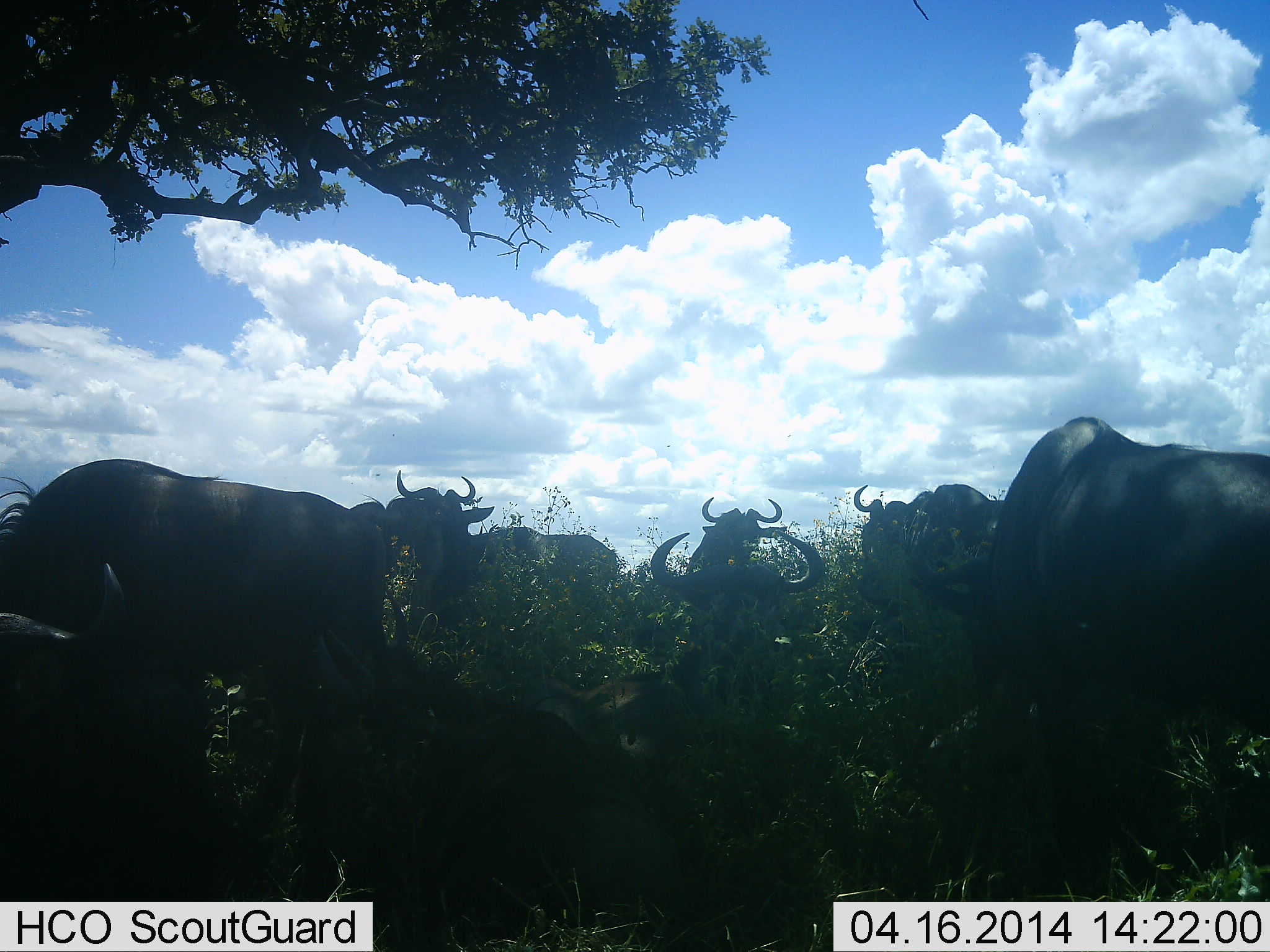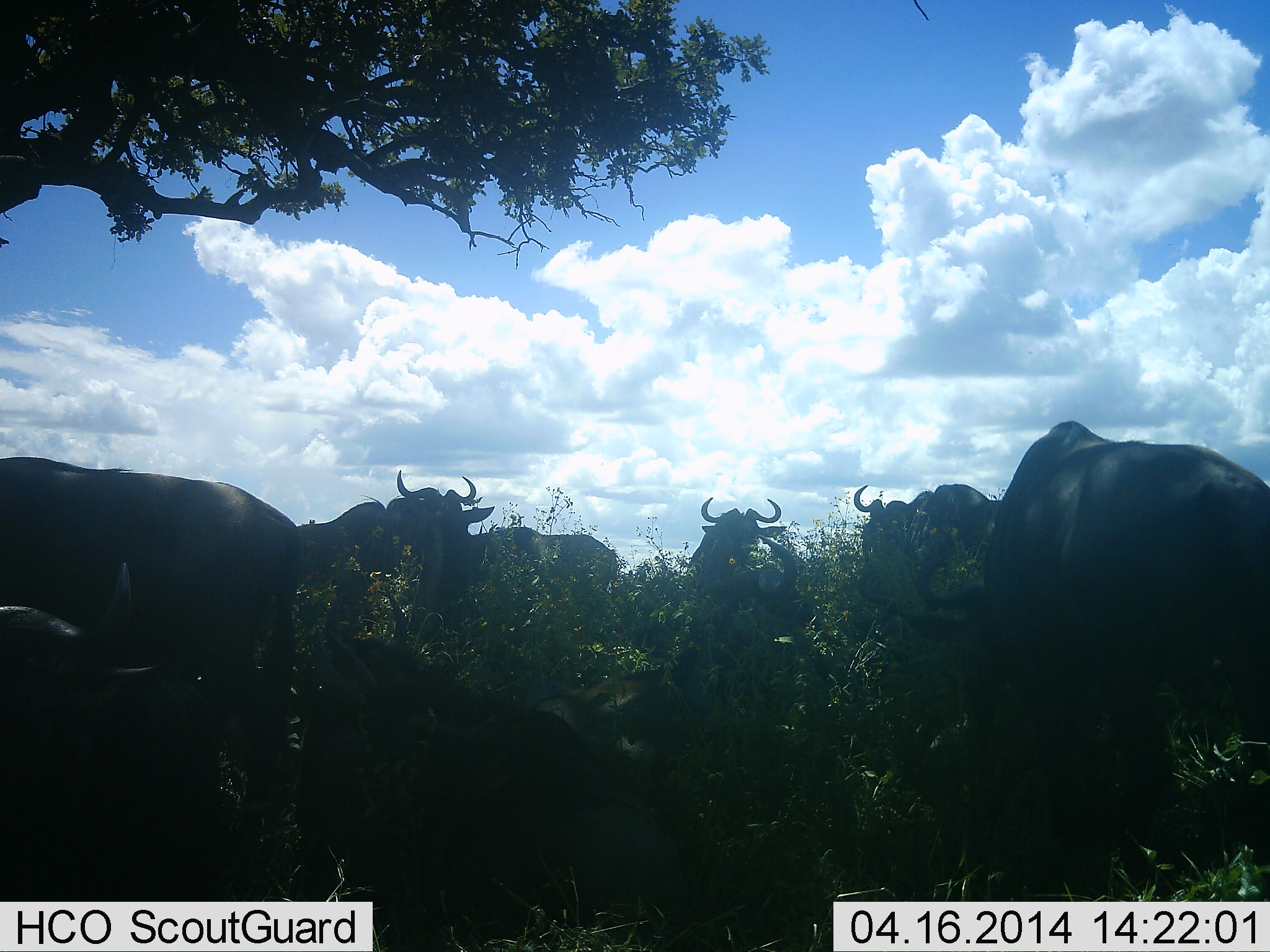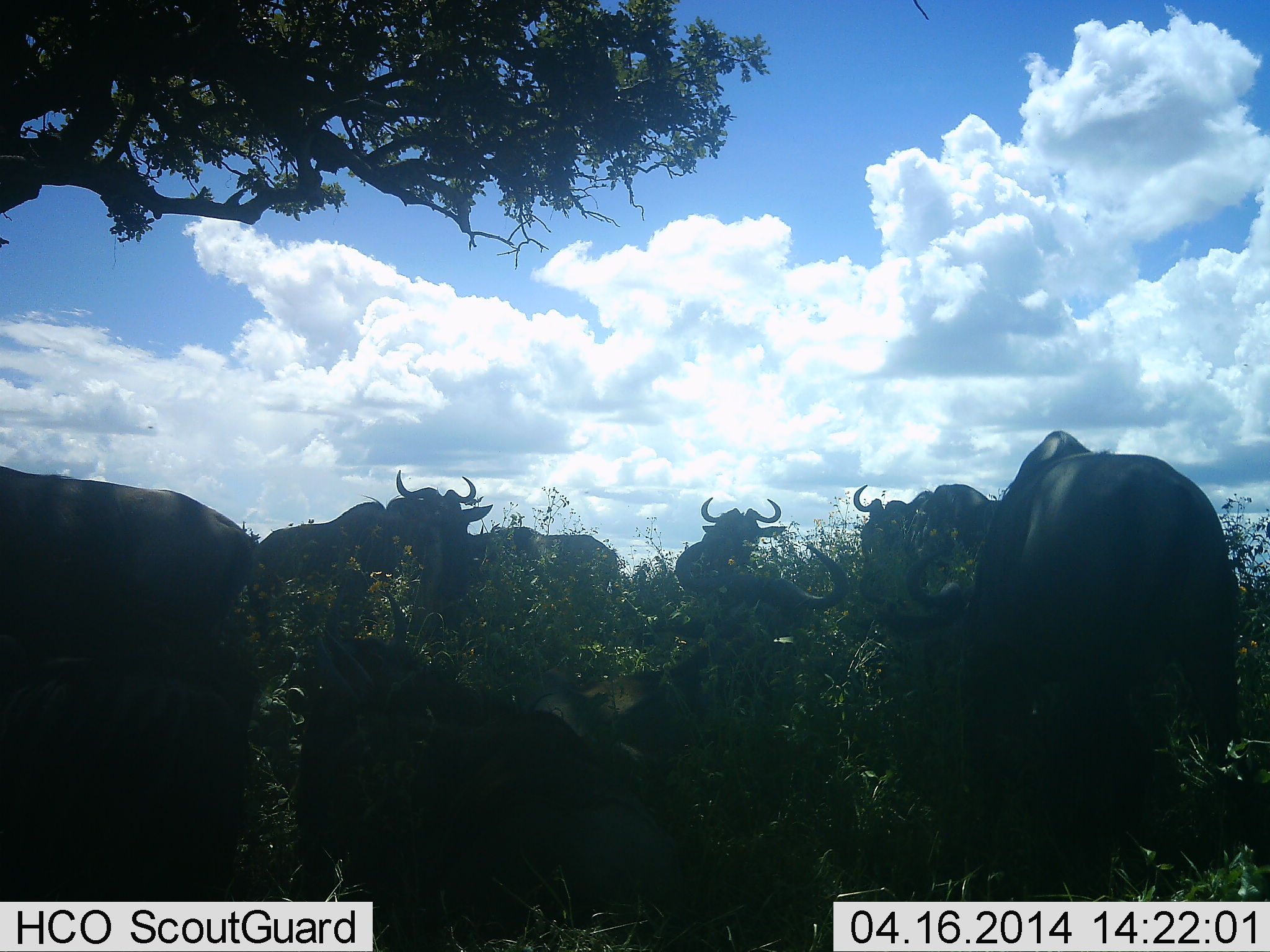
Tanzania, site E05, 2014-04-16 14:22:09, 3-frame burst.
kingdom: Animalia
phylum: Chordata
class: Mammalia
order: Artiodactyla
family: Bovidae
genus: Connochaetes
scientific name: Connochaetes taurinus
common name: blue wildebeest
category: wildebeest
Wildebeest (blue wildebeest) (Connochaetes taurinus), count 9. Behavior (volunteer vote fractions): standing 100%, resting 70%, moving 50%, interacting 0%. Young present (vote fraction): 0%. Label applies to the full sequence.